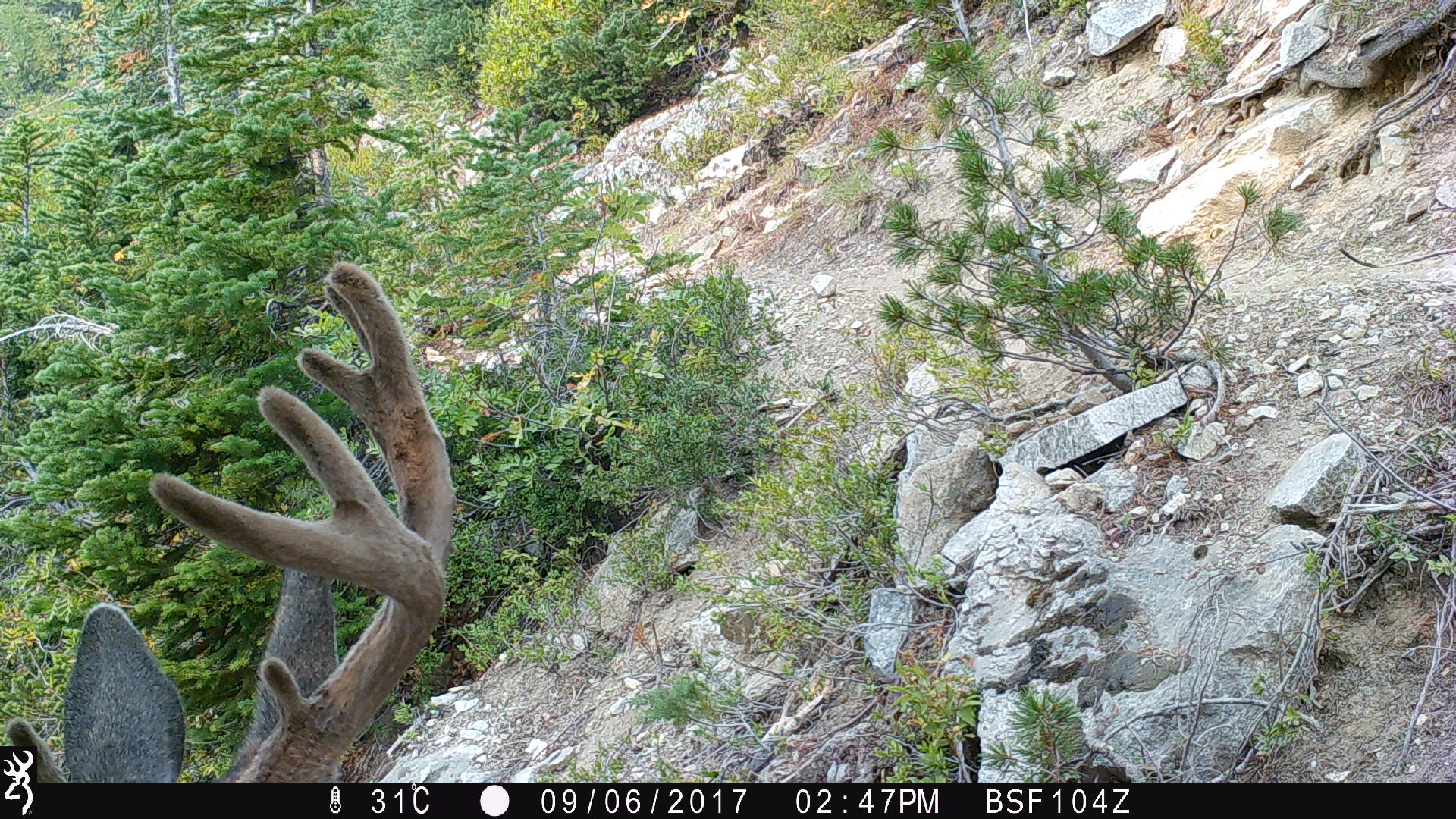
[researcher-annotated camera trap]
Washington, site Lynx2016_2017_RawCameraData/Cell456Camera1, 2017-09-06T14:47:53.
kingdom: Animalia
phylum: Chordata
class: Mammalia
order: Artiodactyla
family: Cervidae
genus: Odocoileus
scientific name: Odocoileus hemionus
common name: mule deer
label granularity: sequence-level